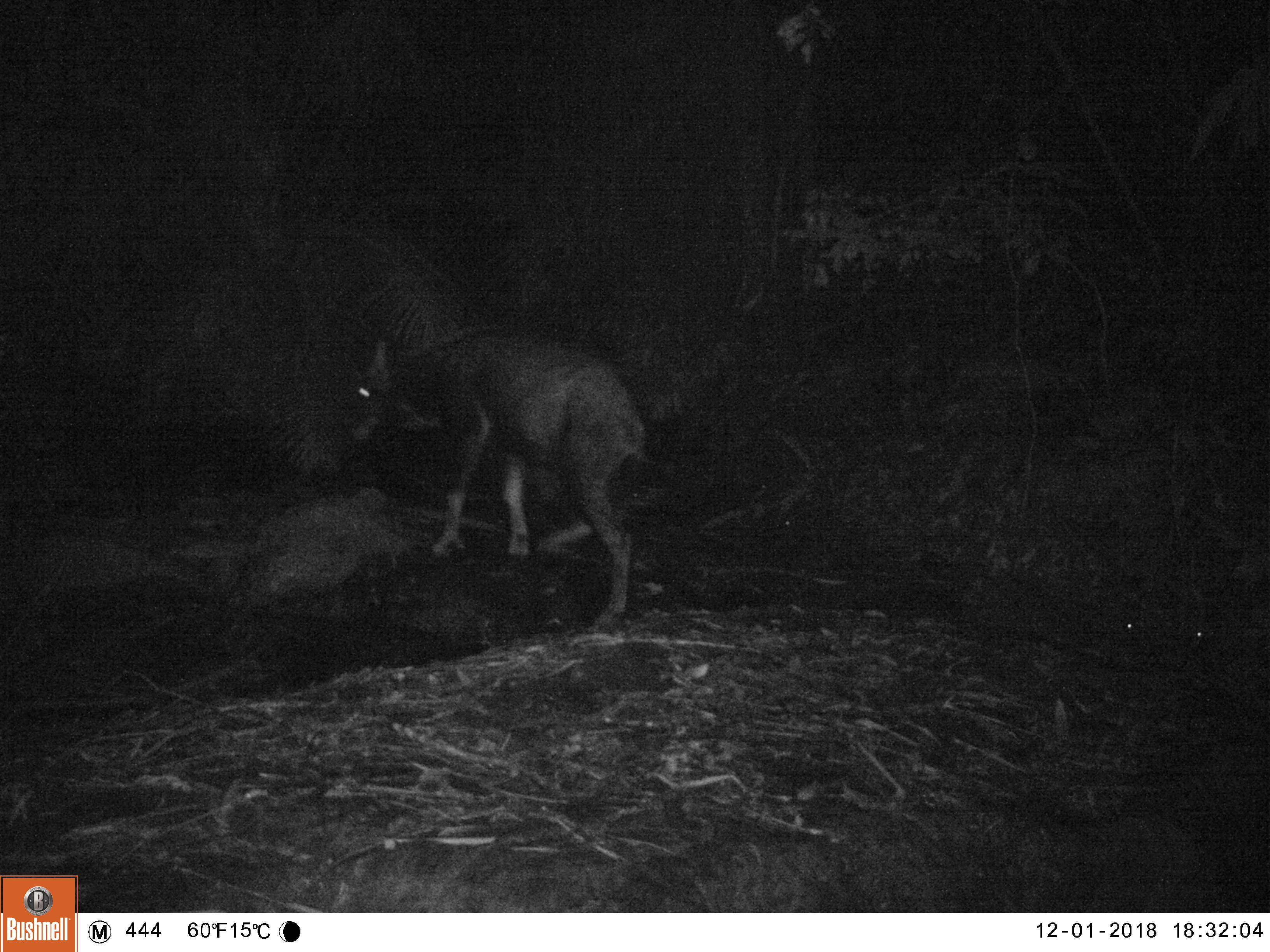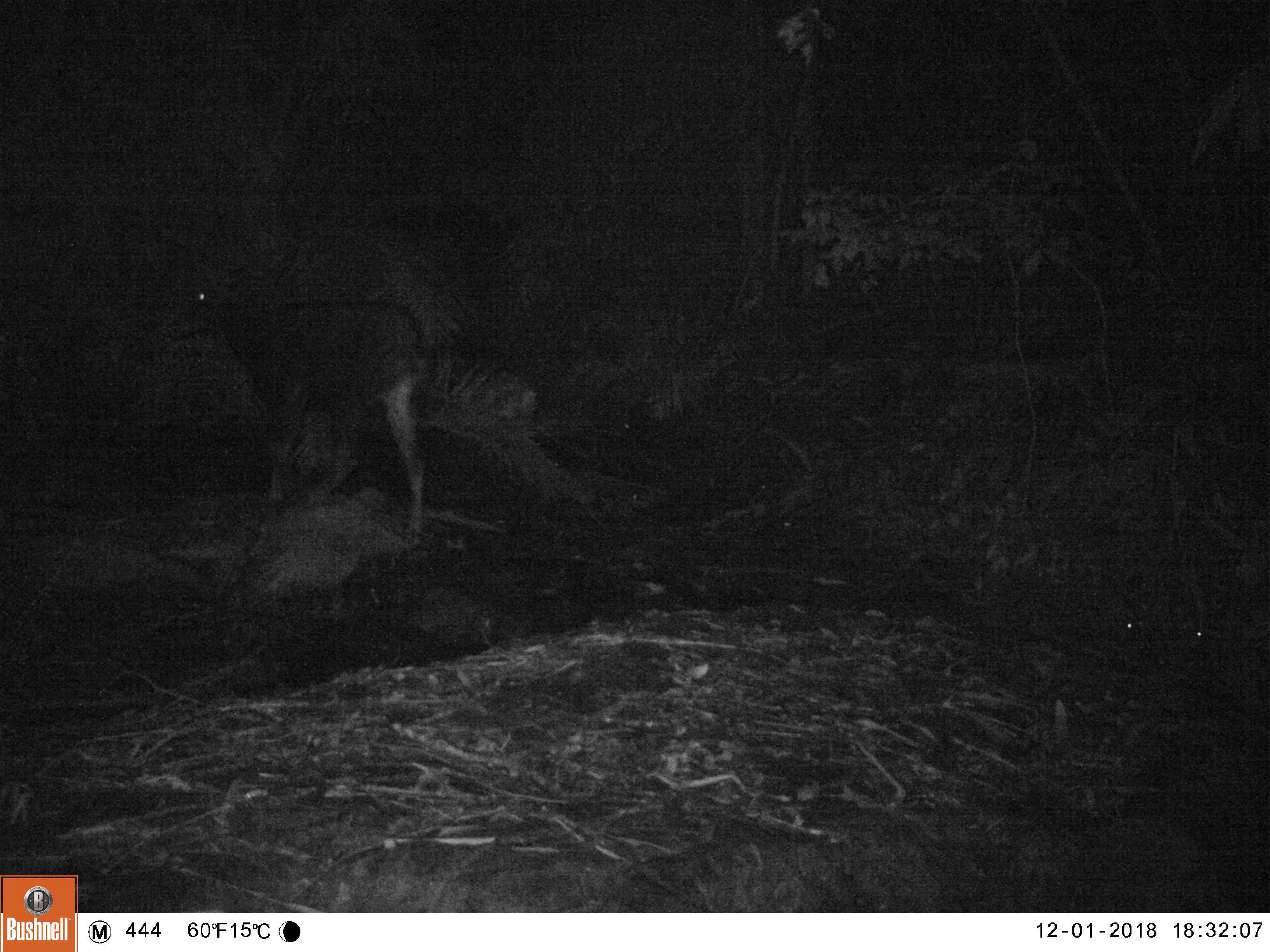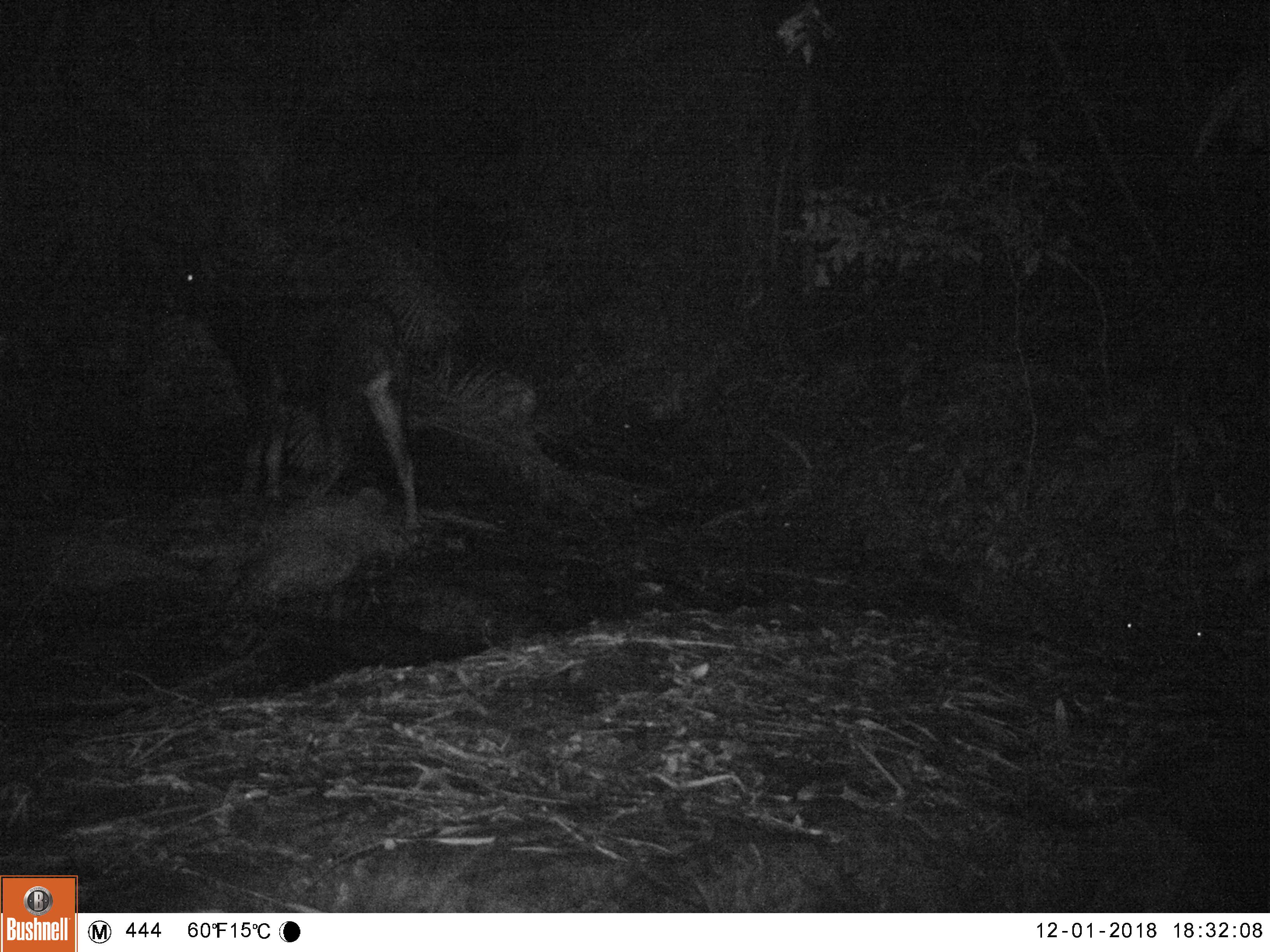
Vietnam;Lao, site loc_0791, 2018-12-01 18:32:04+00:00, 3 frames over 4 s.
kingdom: Animalia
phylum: Chordata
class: Mammalia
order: Artiodactyla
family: Bovidae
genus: Capricornis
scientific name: Capricornis sumatraensis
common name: chinese serow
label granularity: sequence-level